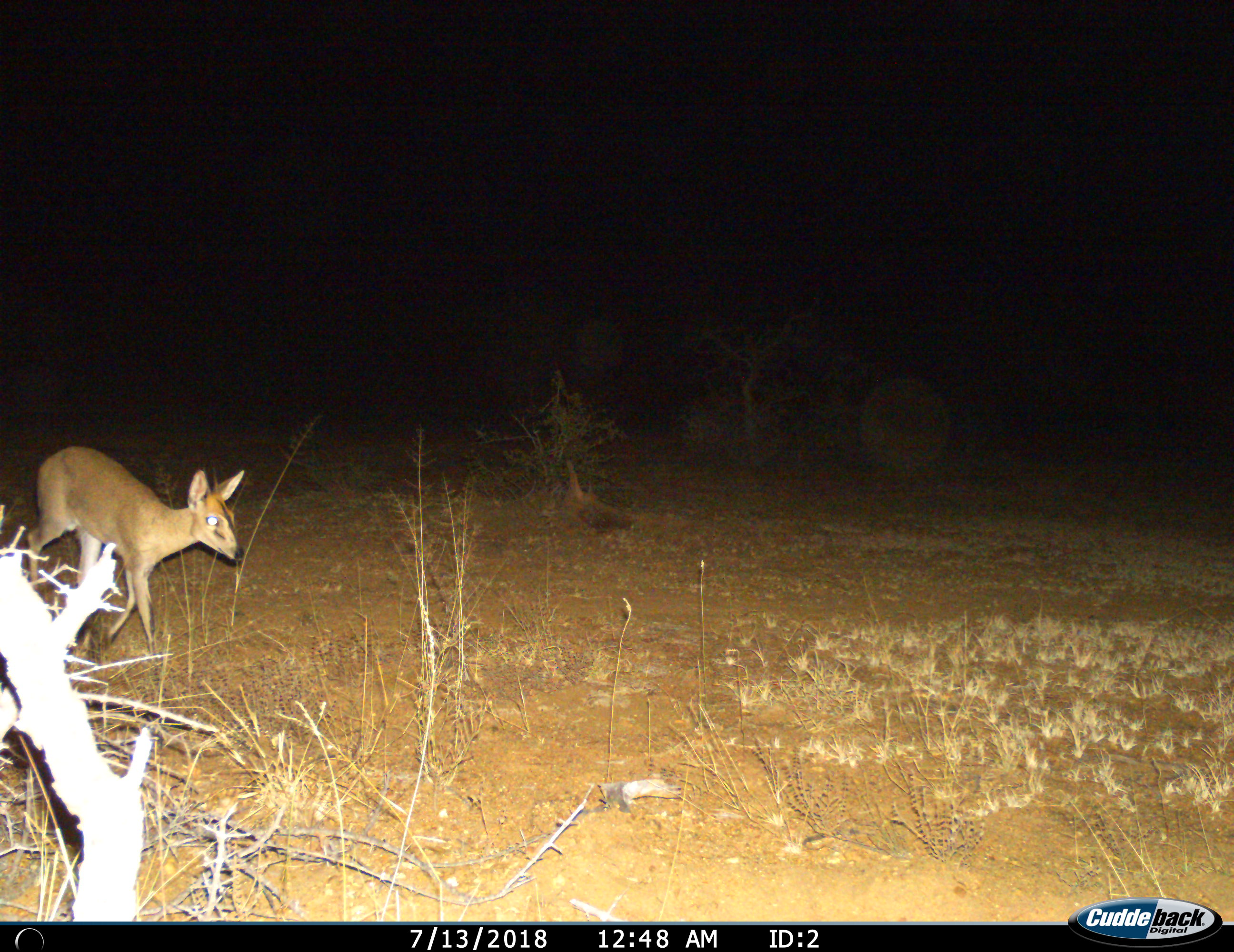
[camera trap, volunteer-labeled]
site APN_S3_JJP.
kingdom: Animalia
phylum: Chordata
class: Mammalia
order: Artiodactyla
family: Bovidae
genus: Sylvicapra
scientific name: Sylvicapra grimmia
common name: common duiker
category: duikercommongrey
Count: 1.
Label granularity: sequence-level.